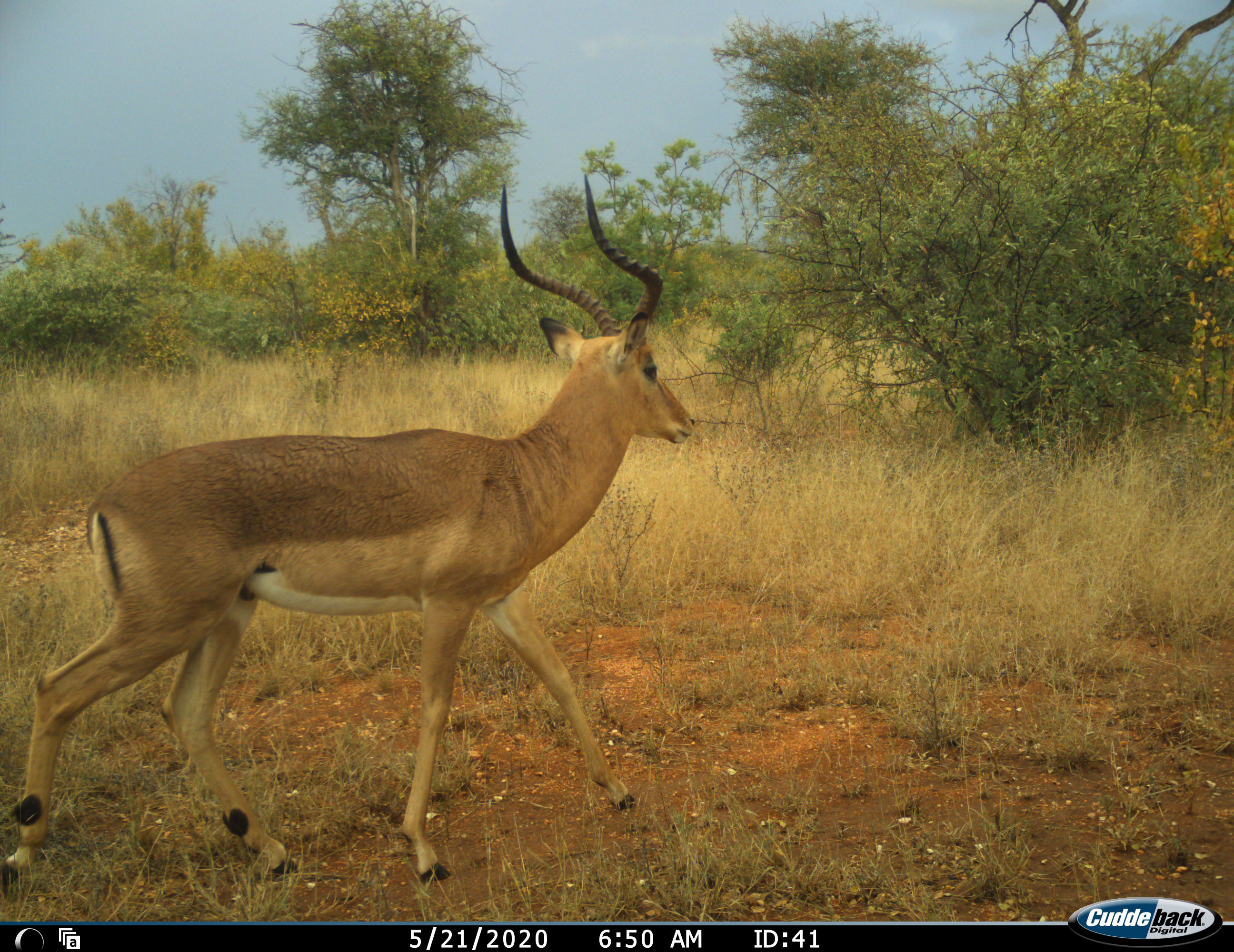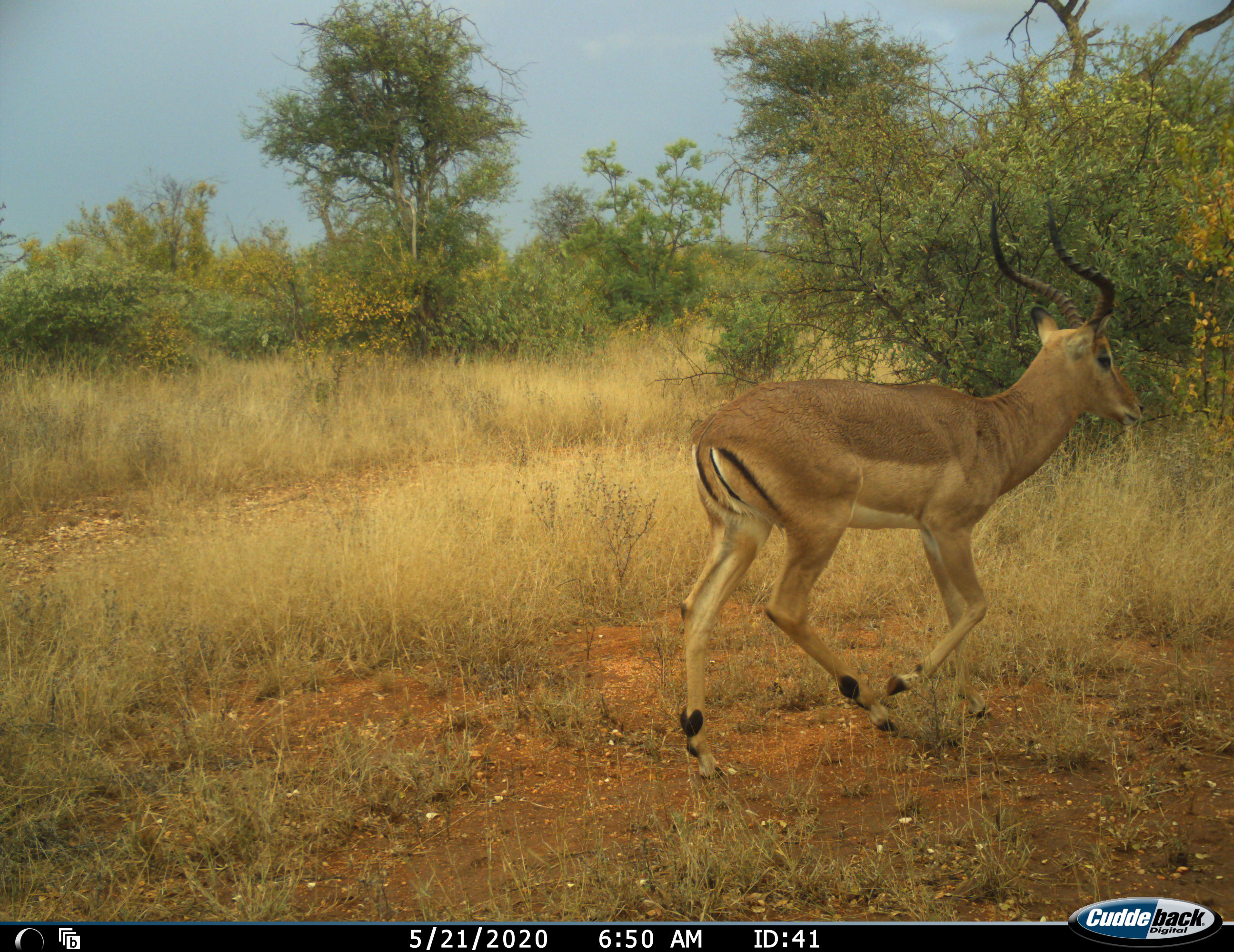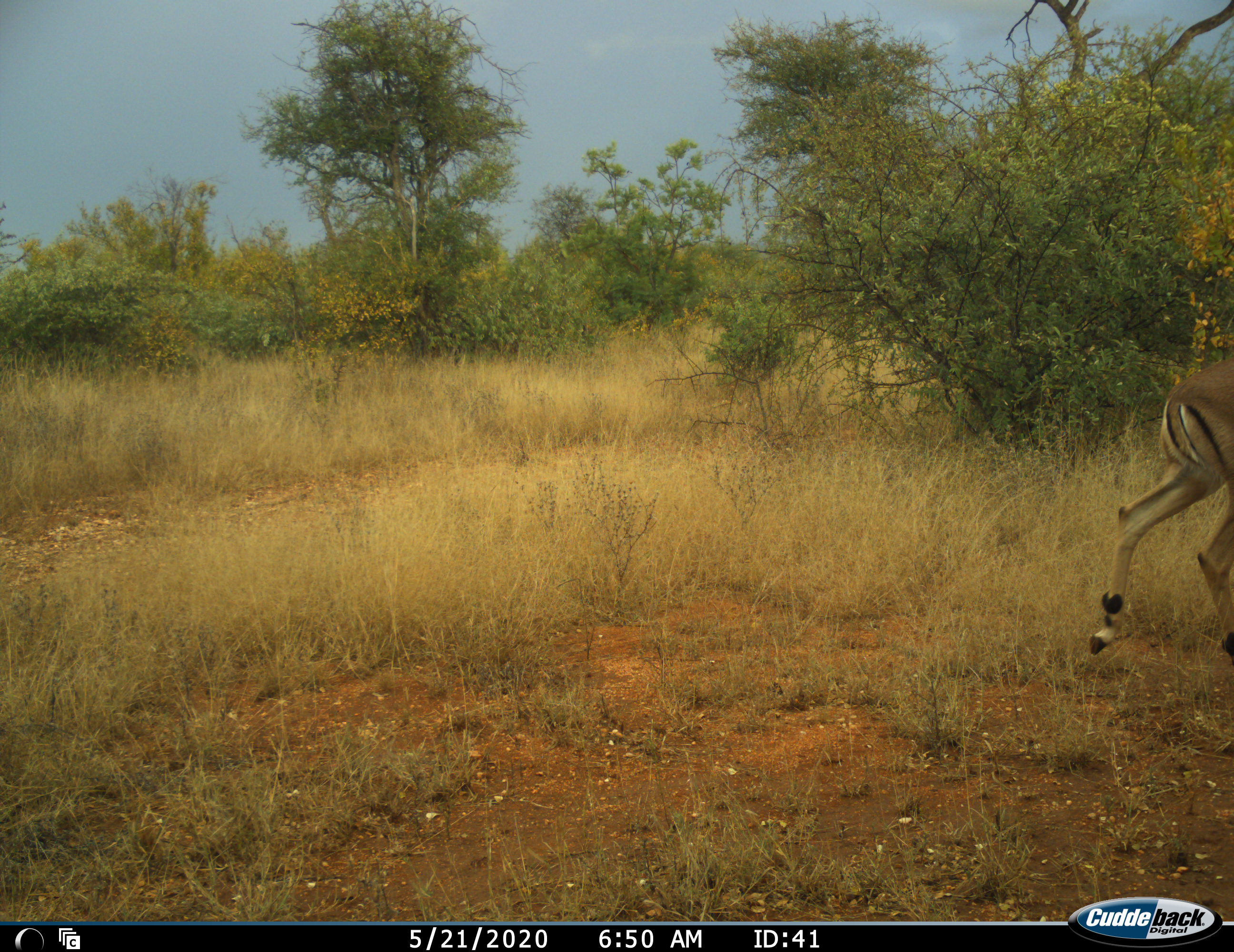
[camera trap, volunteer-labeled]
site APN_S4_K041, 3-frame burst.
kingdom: Animalia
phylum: Chordata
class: Mammalia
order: Artiodactyla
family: Bovidae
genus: Aepyceros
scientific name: Aepyceros melampus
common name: impala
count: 1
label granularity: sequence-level